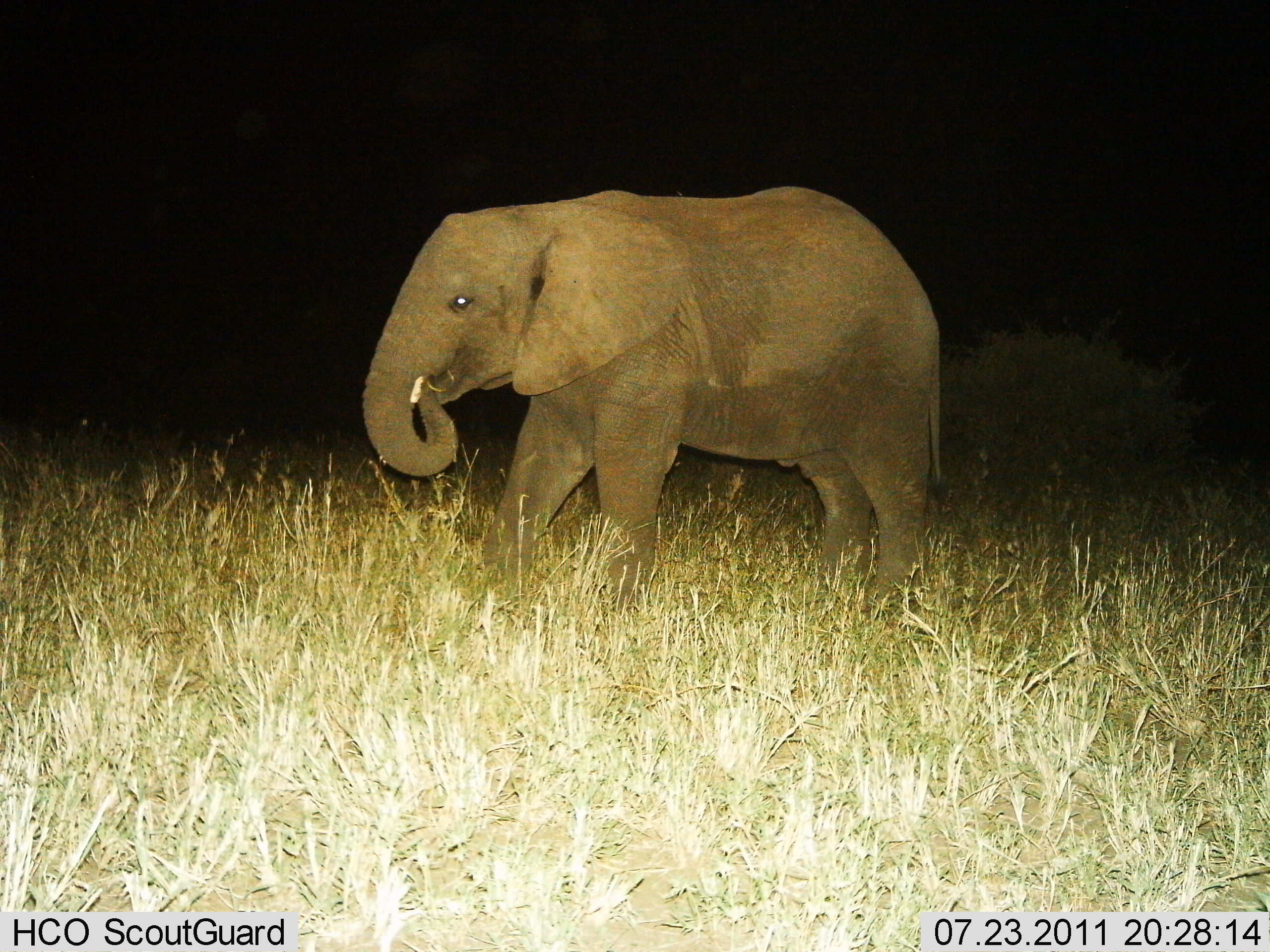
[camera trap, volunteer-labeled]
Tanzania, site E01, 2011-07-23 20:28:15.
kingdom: Animalia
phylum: Chordata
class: Mammalia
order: Proboscidea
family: Elephantidae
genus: Loxodonta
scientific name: Loxodonta africana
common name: african bush elephant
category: elephant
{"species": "elephant (african bush elephant) (Loxodonta africana)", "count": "1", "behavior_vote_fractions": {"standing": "58%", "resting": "0%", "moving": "17%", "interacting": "0%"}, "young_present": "33%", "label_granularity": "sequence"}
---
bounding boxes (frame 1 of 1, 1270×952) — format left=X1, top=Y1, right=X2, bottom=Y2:
animal: left=361, top=186, right=944, bottom=626